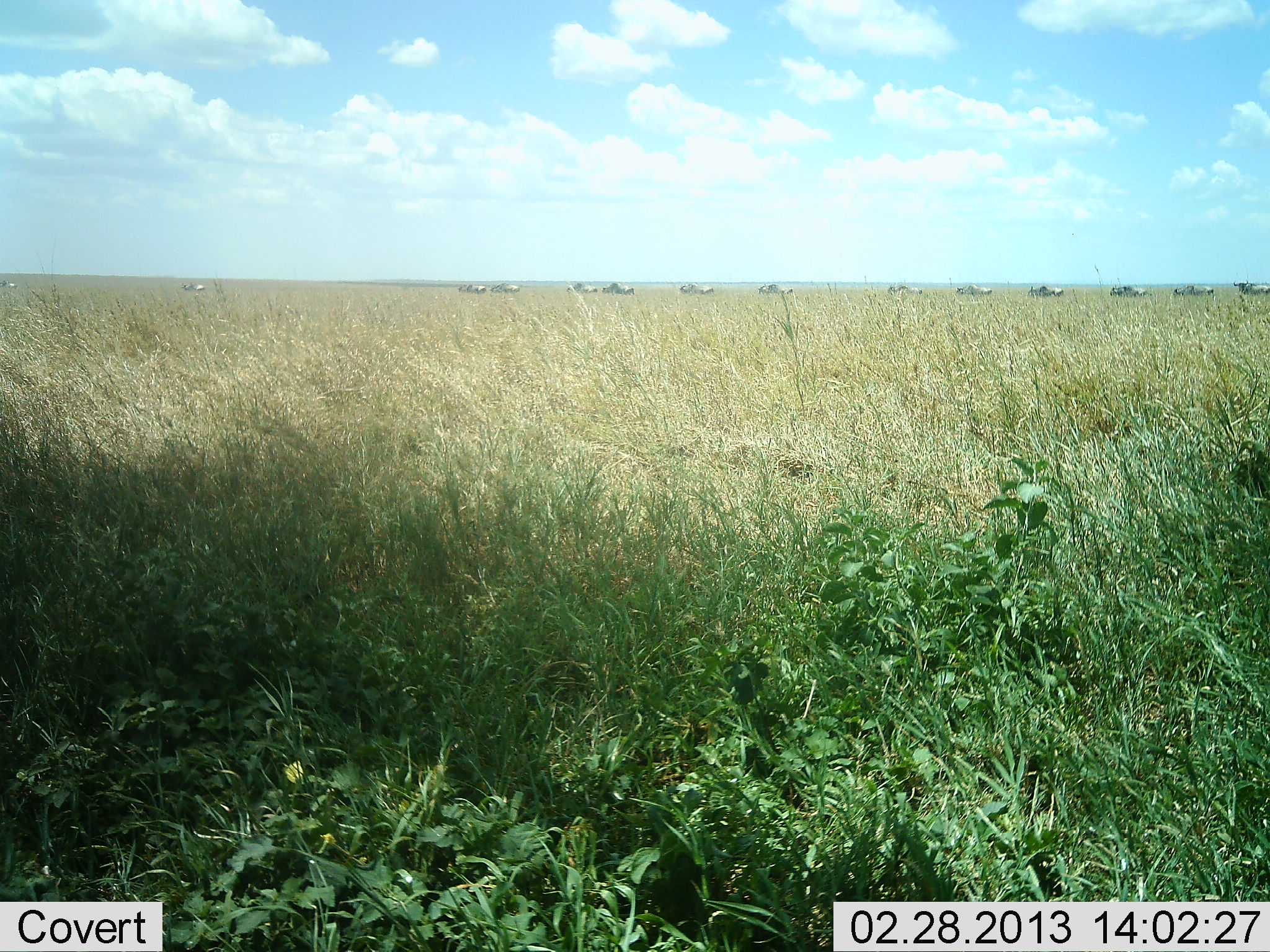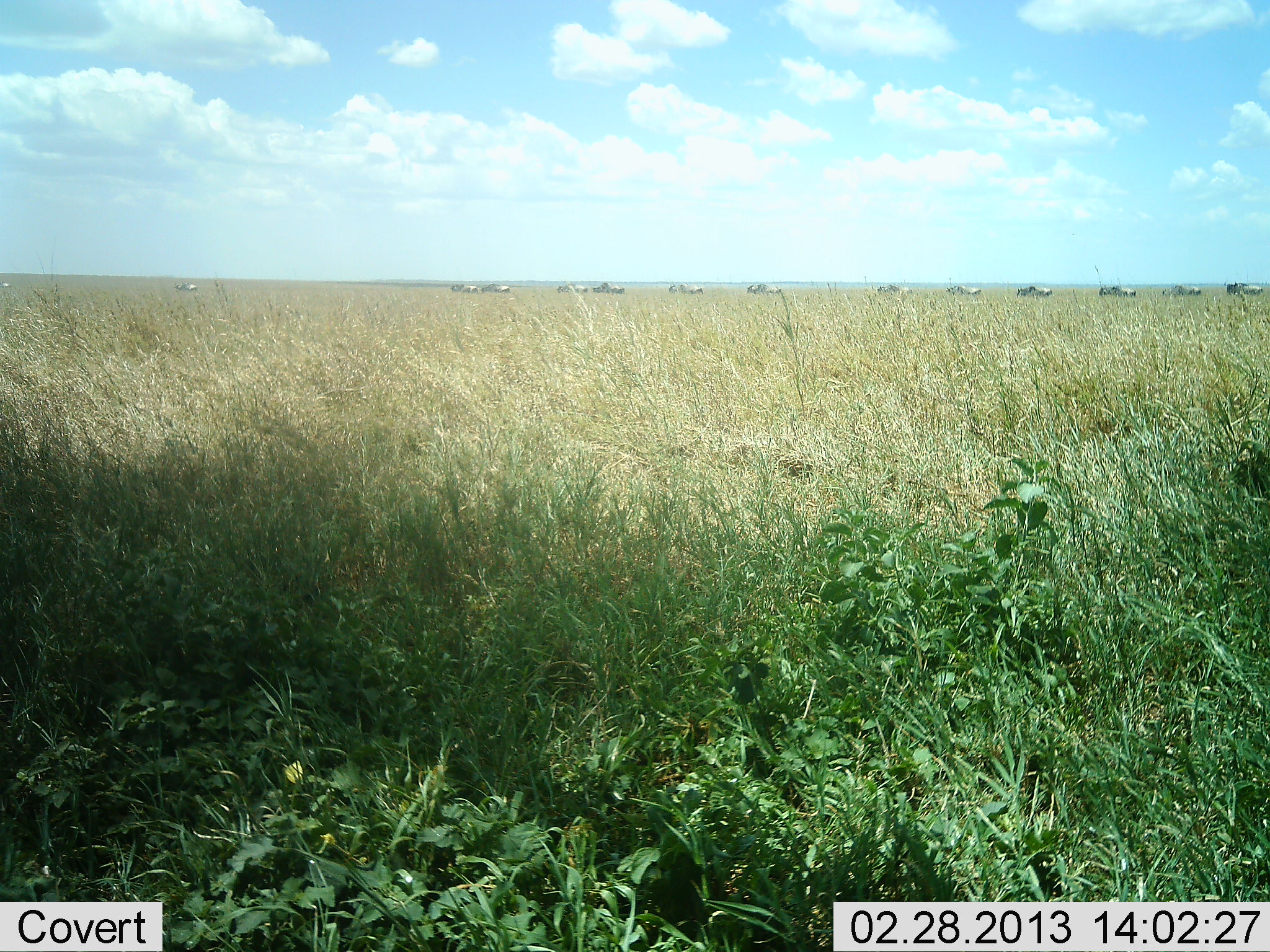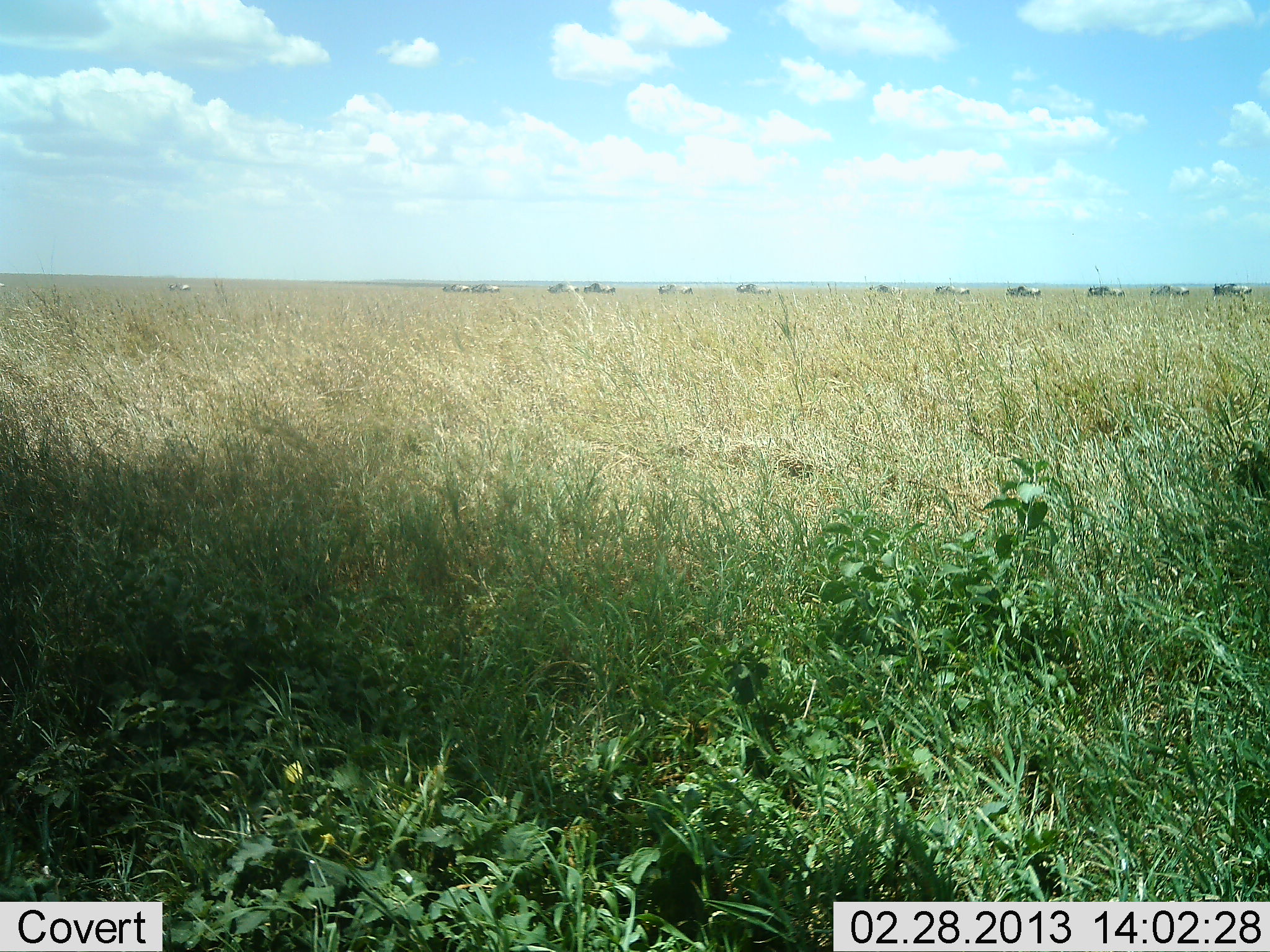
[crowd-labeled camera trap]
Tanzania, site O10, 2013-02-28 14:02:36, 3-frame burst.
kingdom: Animalia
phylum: Chordata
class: Mammalia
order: Artiodactyla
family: Bovidae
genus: Connochaetes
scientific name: Connochaetes taurinus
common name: blue wildebeest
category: wildebeest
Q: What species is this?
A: Wildebeest (blue wildebeest) (Connochaetes taurinus).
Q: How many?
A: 11-50.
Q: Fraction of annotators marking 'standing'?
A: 6%.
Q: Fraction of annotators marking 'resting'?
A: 0%.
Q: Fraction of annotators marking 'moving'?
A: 94%.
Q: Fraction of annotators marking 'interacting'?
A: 0%.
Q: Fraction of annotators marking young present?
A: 0%.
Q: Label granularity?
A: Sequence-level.